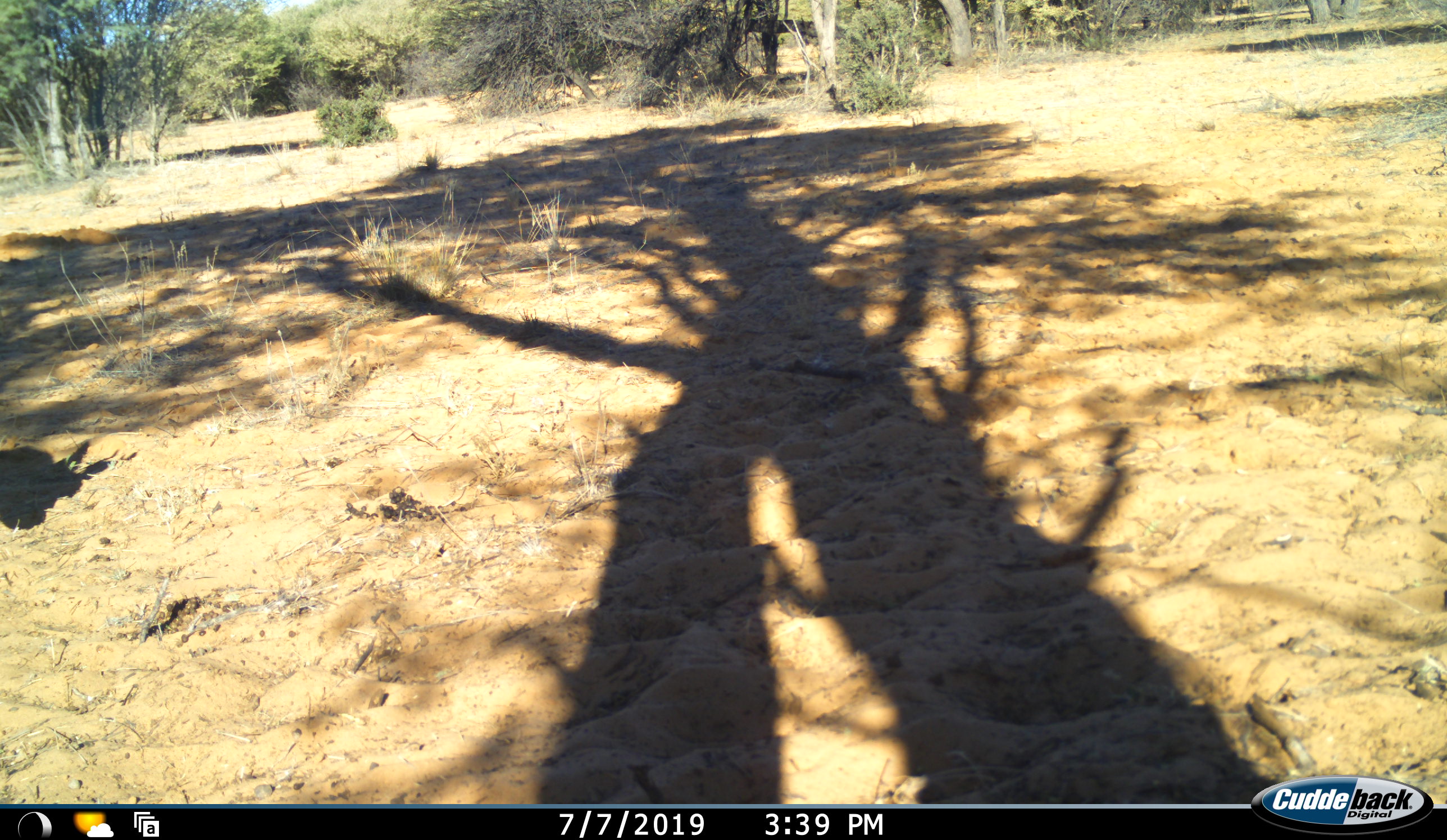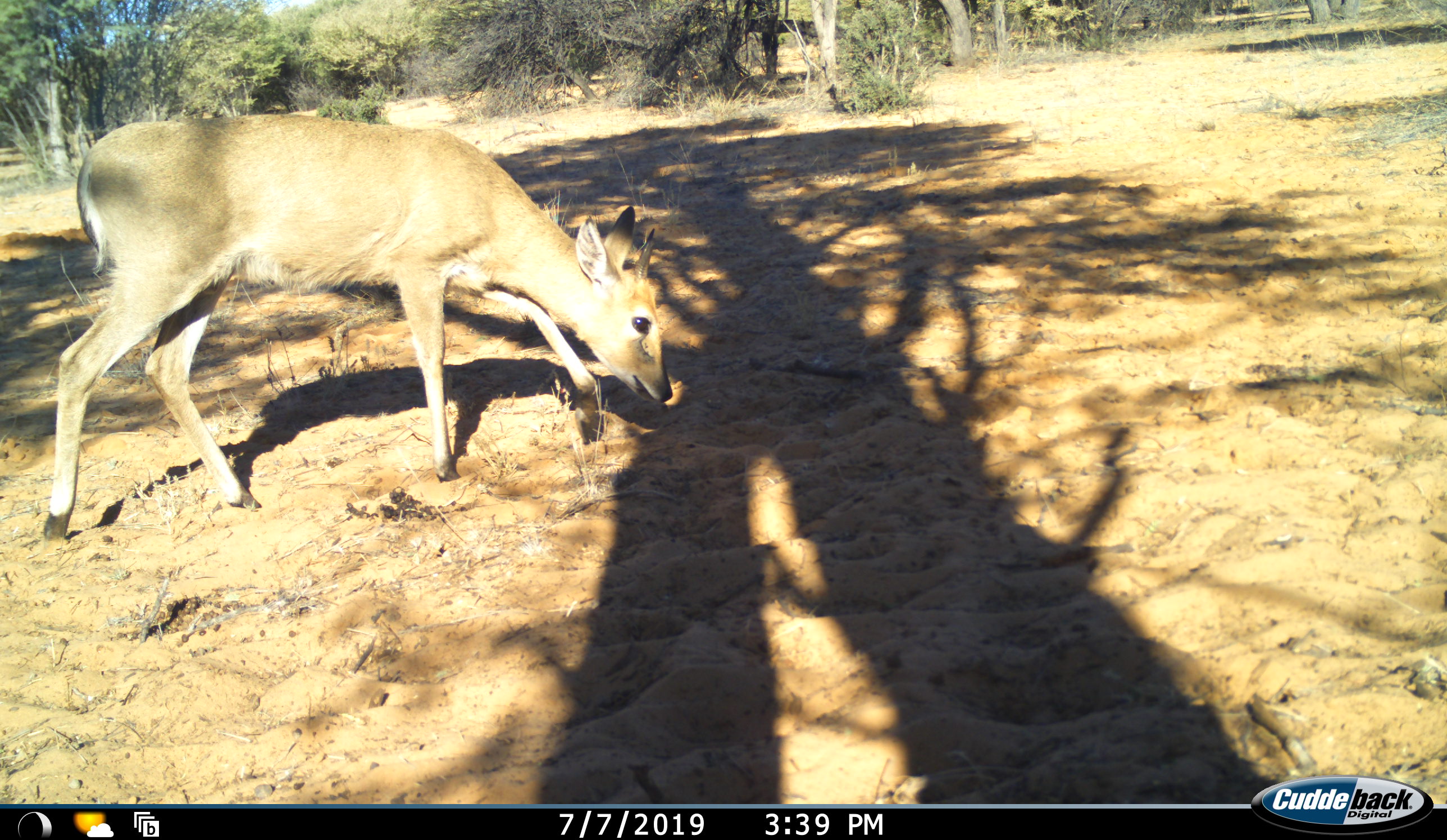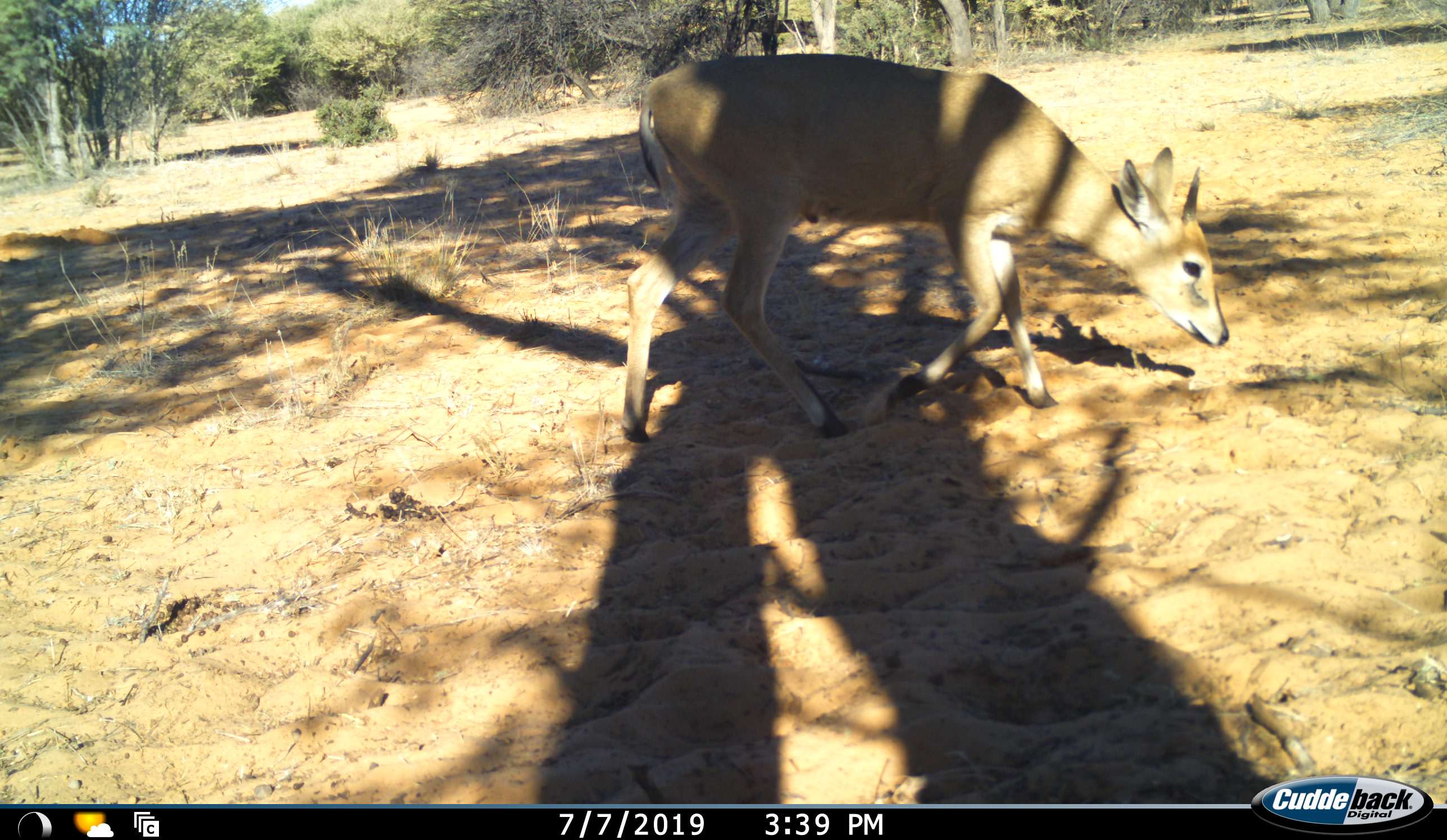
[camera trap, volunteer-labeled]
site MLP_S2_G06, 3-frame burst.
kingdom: Animalia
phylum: Chordata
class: Mammalia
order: Artiodactyla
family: Bovidae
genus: Sylvicapra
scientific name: Sylvicapra grimmia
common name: common duiker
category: duikercommongrey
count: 1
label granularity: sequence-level